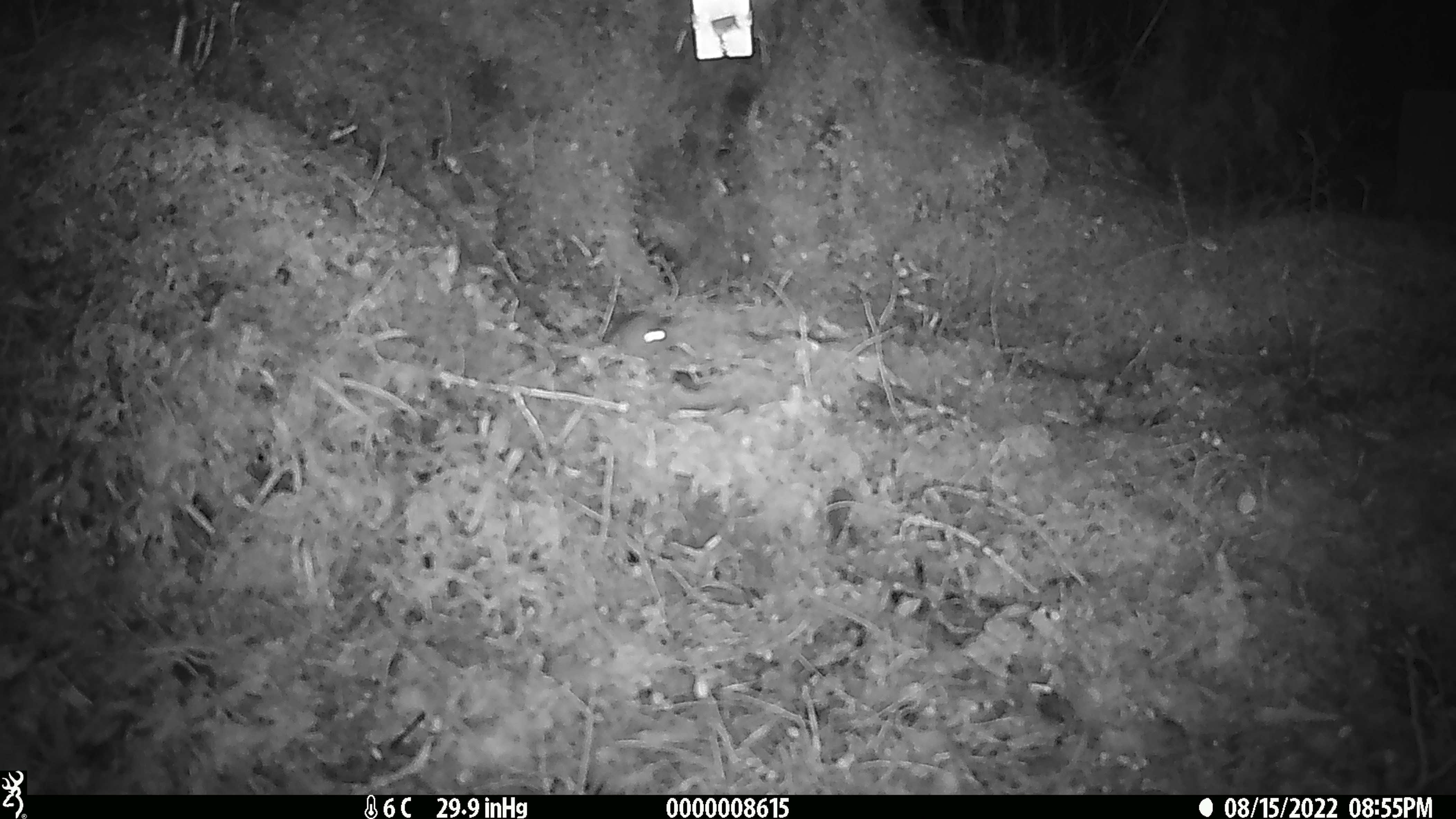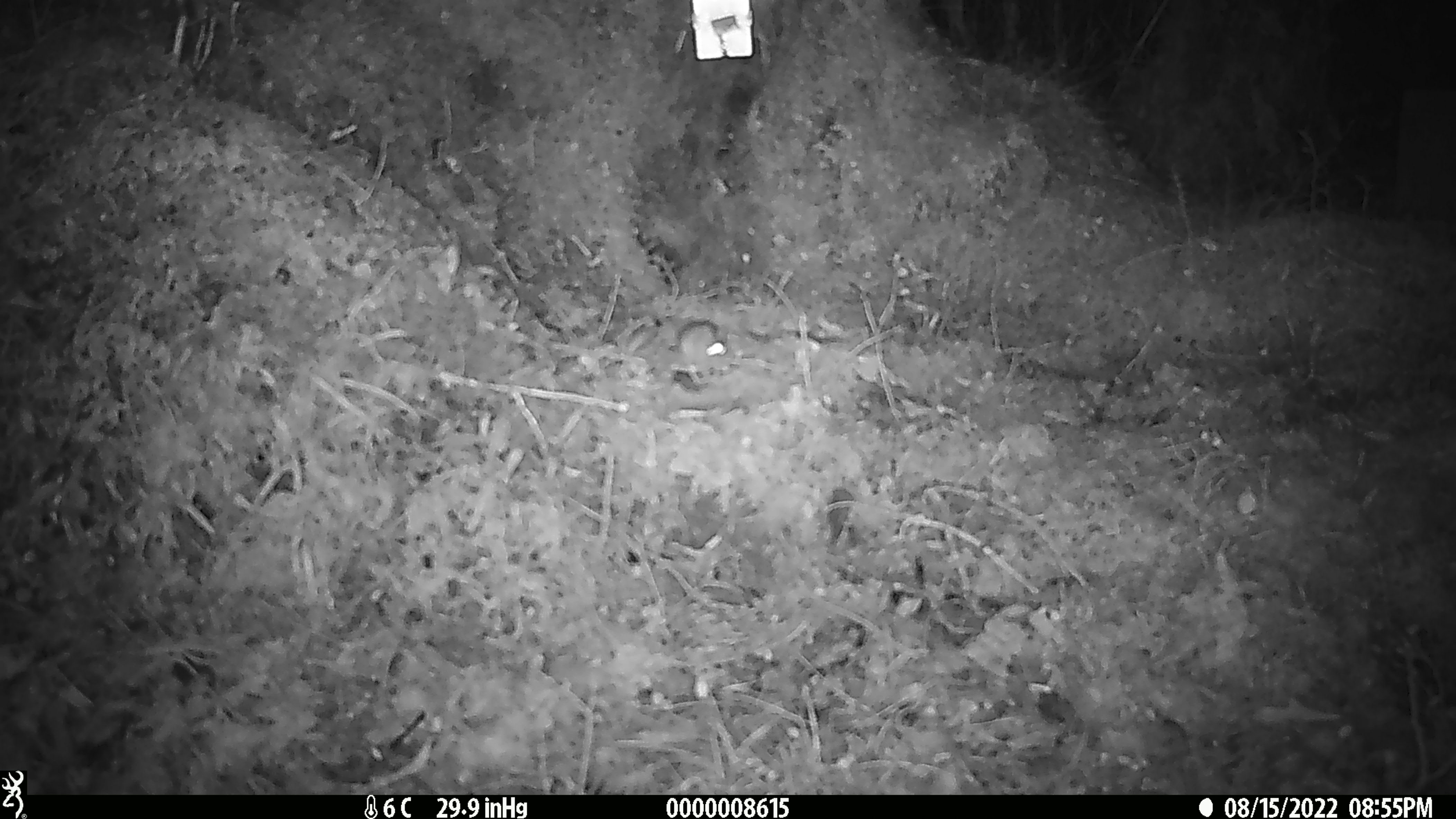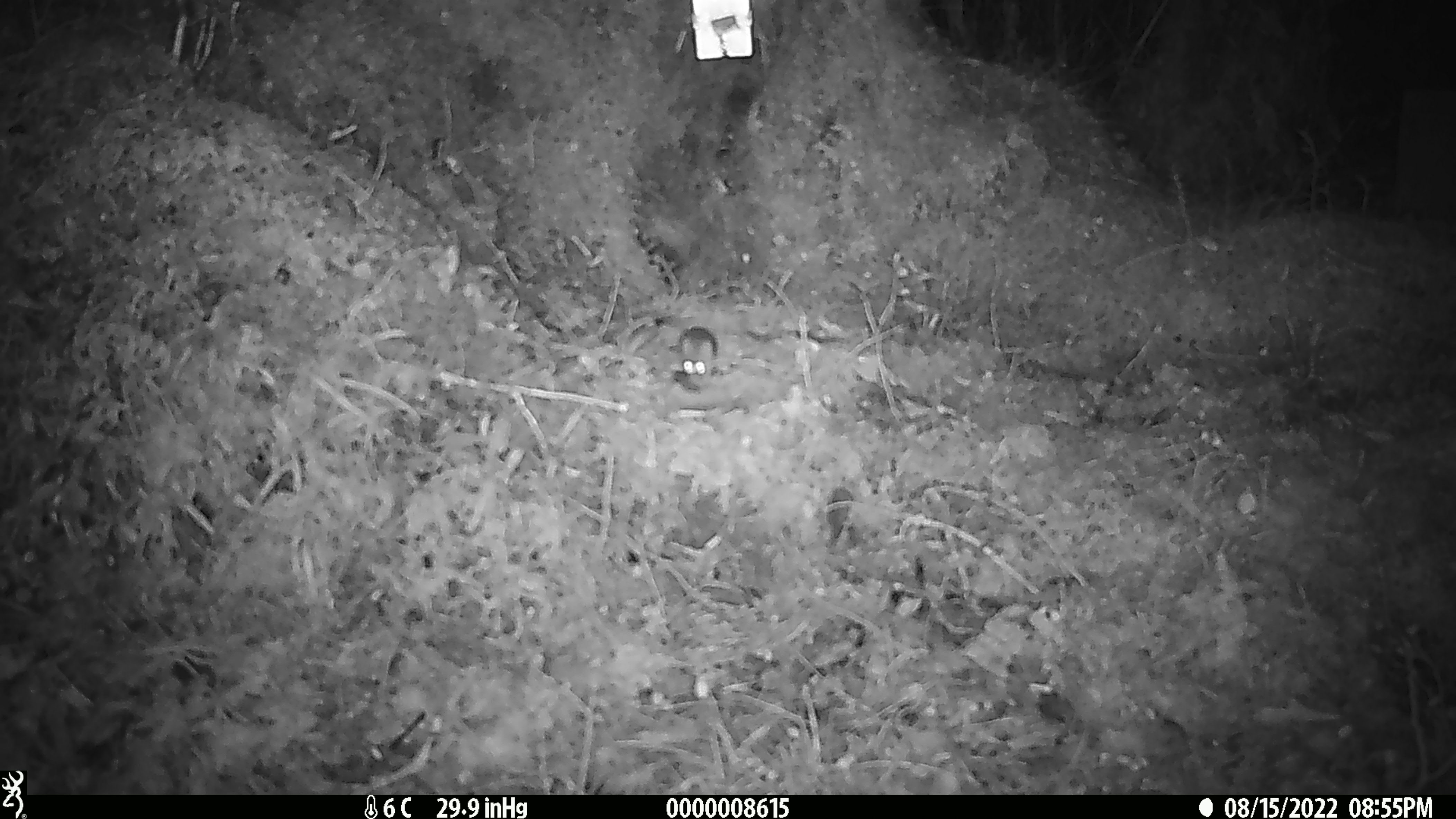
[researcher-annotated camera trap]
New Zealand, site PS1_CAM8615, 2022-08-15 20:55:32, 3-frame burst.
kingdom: Animalia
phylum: Chordata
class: Mammalia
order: Rodentia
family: Muridae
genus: Mus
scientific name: Mus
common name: mouse